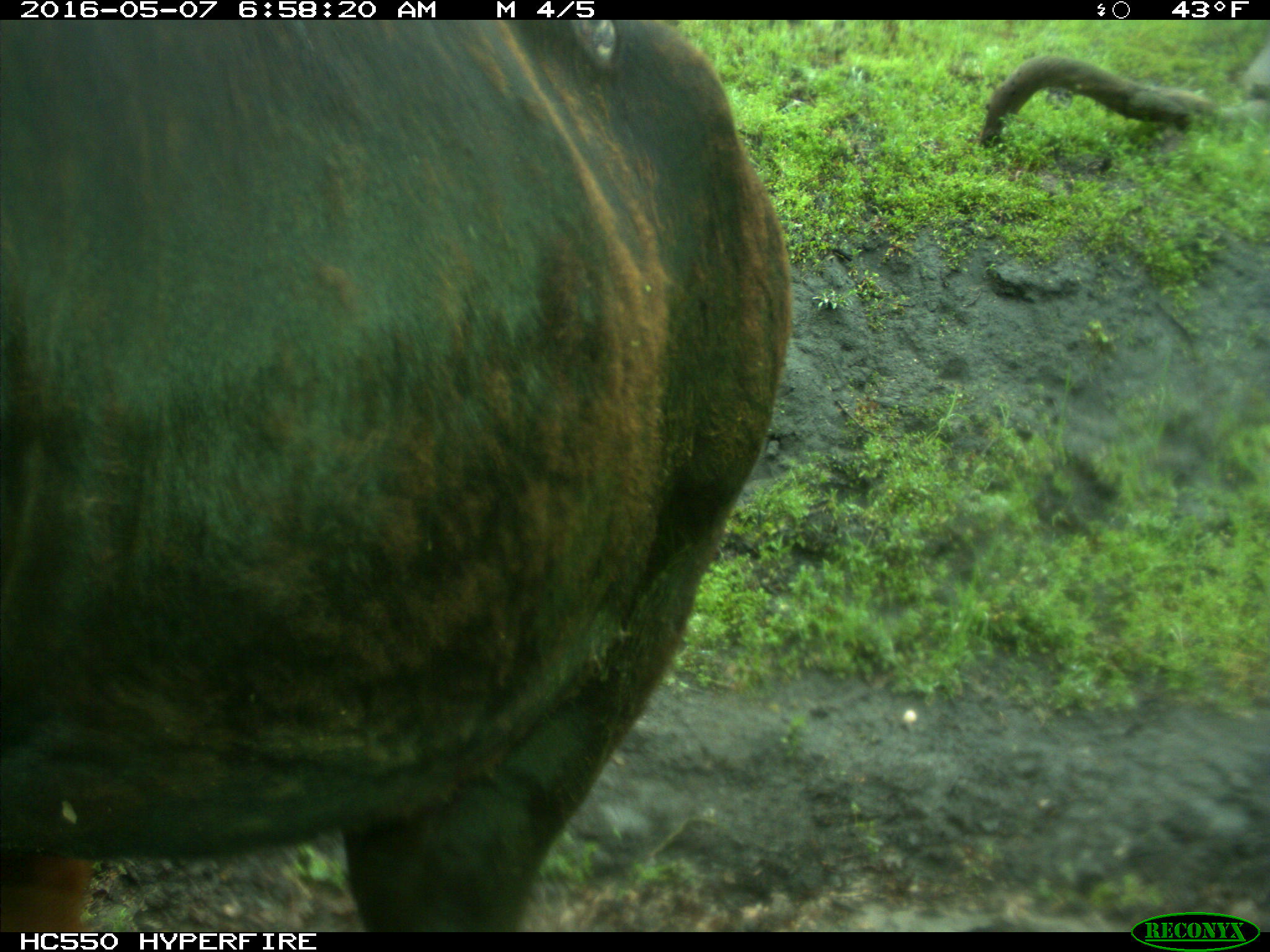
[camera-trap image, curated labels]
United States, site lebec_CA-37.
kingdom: Animalia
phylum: Chordata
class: Mammalia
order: Artiodactyla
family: Bovidae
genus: Bos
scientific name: Bos taurus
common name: domestic cow